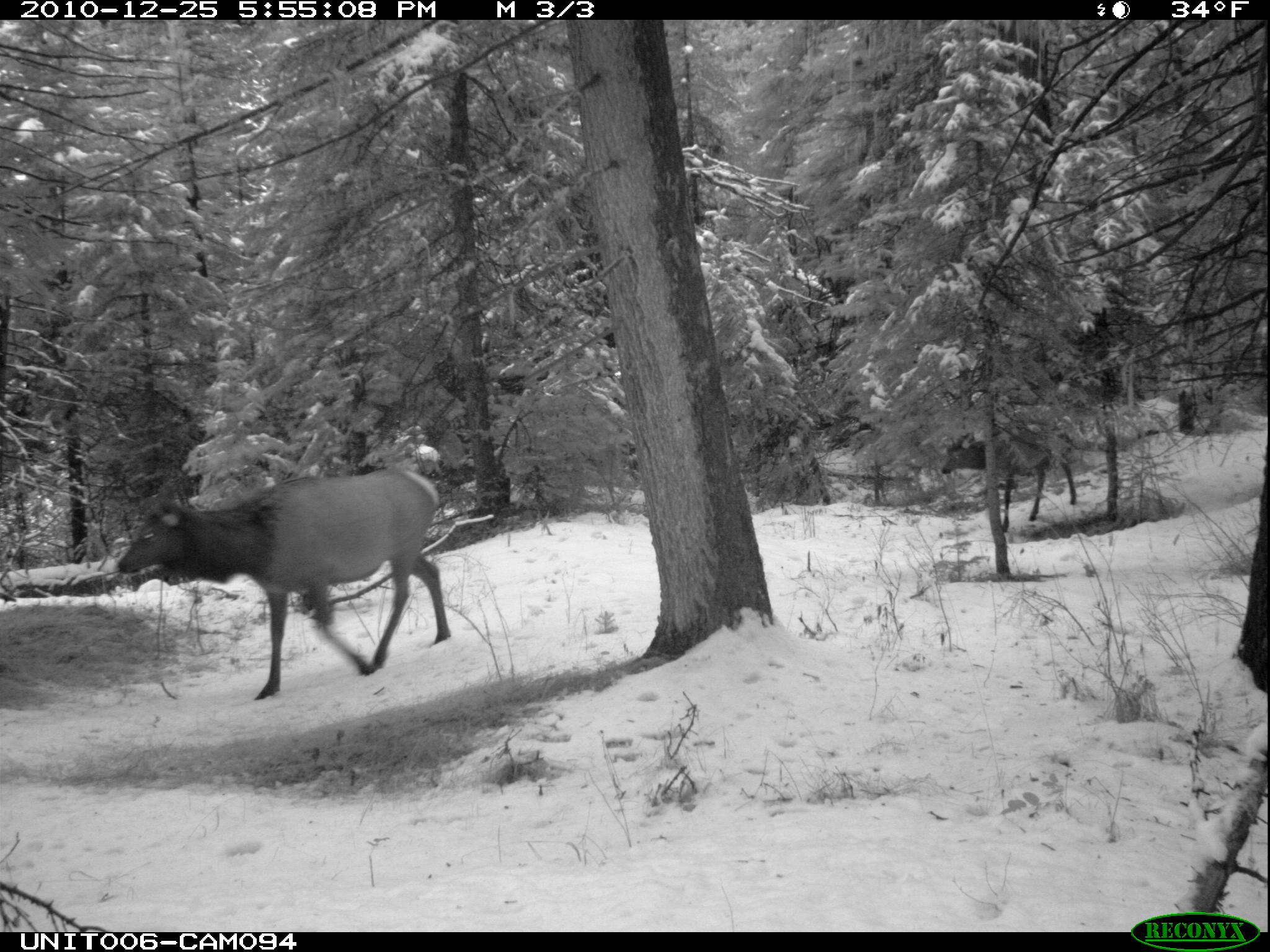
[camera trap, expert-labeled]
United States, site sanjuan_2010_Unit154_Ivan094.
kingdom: Animalia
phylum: Chordata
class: Mammalia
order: Artiodactyla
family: Cervidae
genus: Cervus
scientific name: Cervus elaphus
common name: red deer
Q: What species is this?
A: Cervus elaphus (red deer).